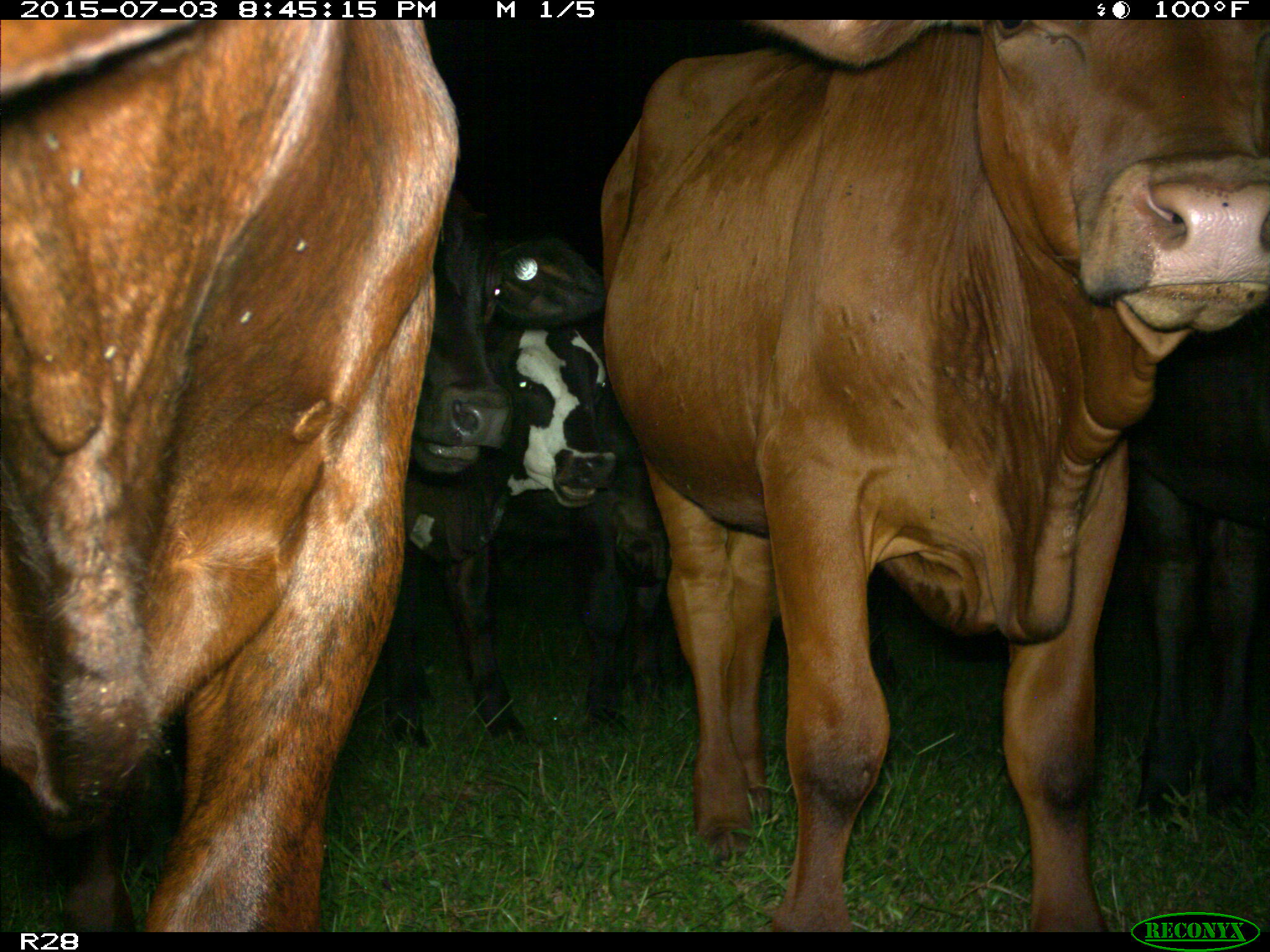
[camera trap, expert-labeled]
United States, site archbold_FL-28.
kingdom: Animalia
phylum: Chordata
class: Mammalia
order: Artiodactyla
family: Bovidae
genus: Bos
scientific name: Bos taurus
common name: domestic cow